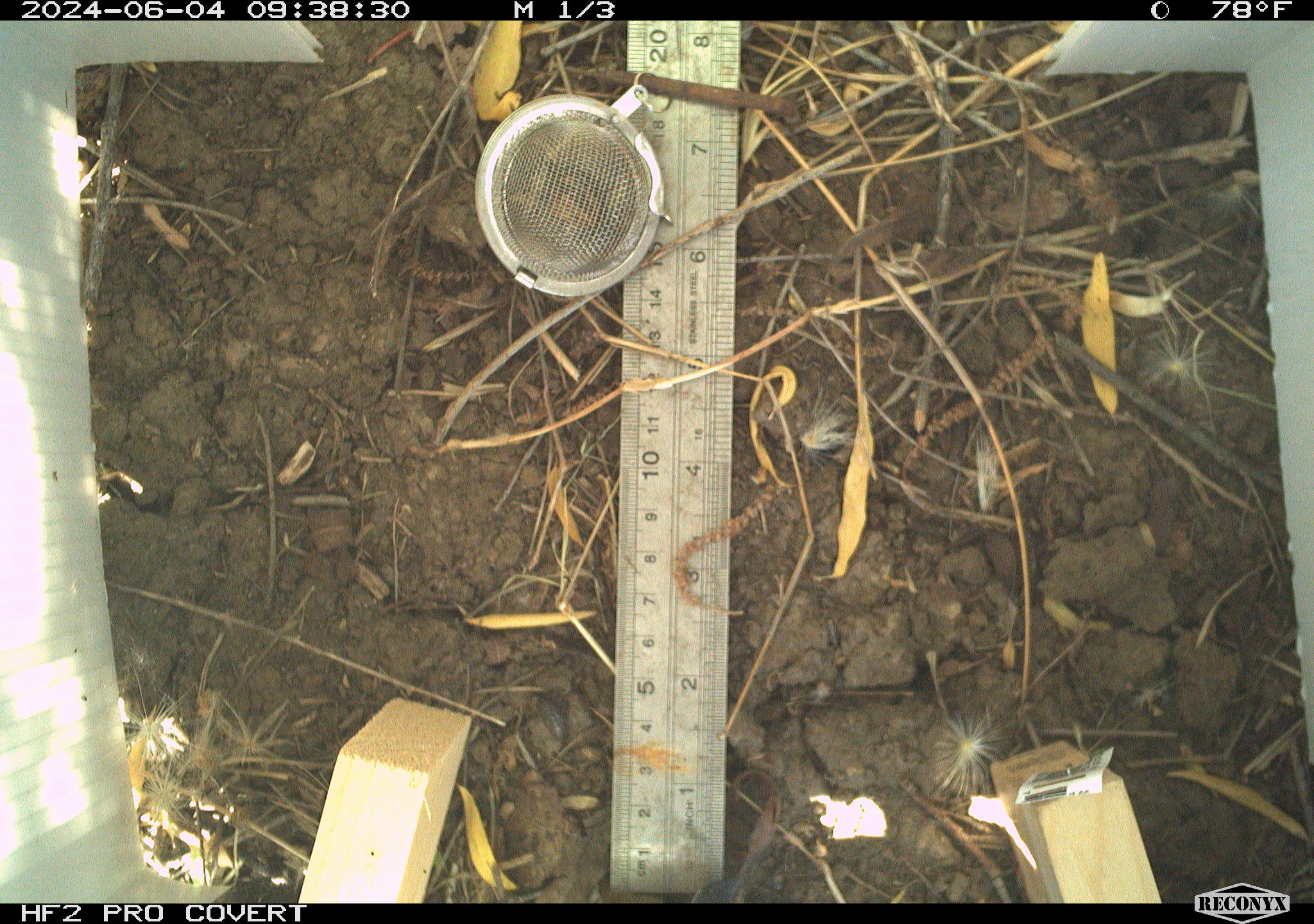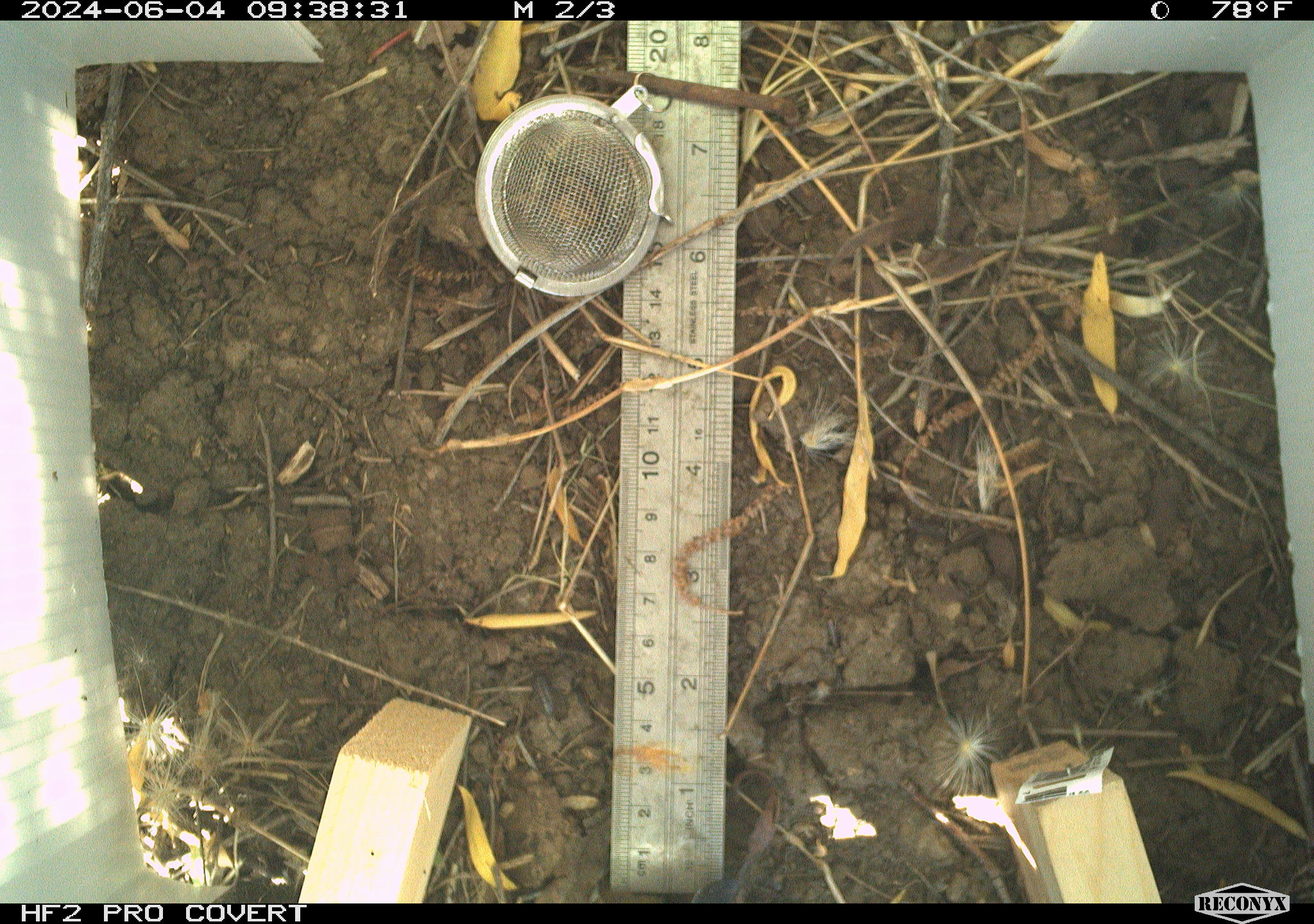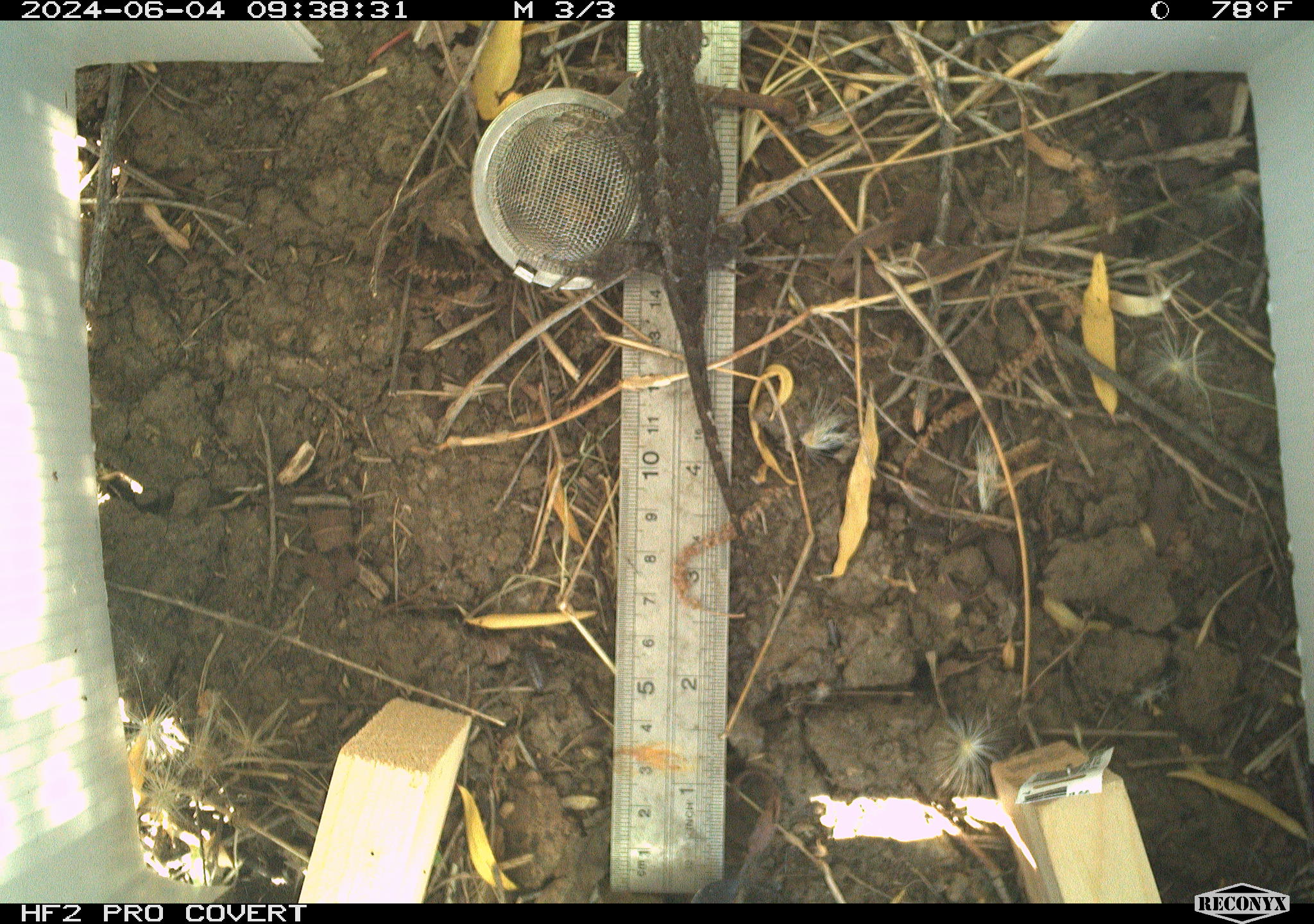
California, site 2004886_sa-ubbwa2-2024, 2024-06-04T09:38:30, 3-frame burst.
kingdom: Animalia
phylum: Chordata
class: Reptilia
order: Squamata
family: Phrynosomatidae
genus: Sceloporus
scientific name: Sceloporus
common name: spiny lizards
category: sceloporus species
Sceloporus species (spiny lizards) (Sceloporus).